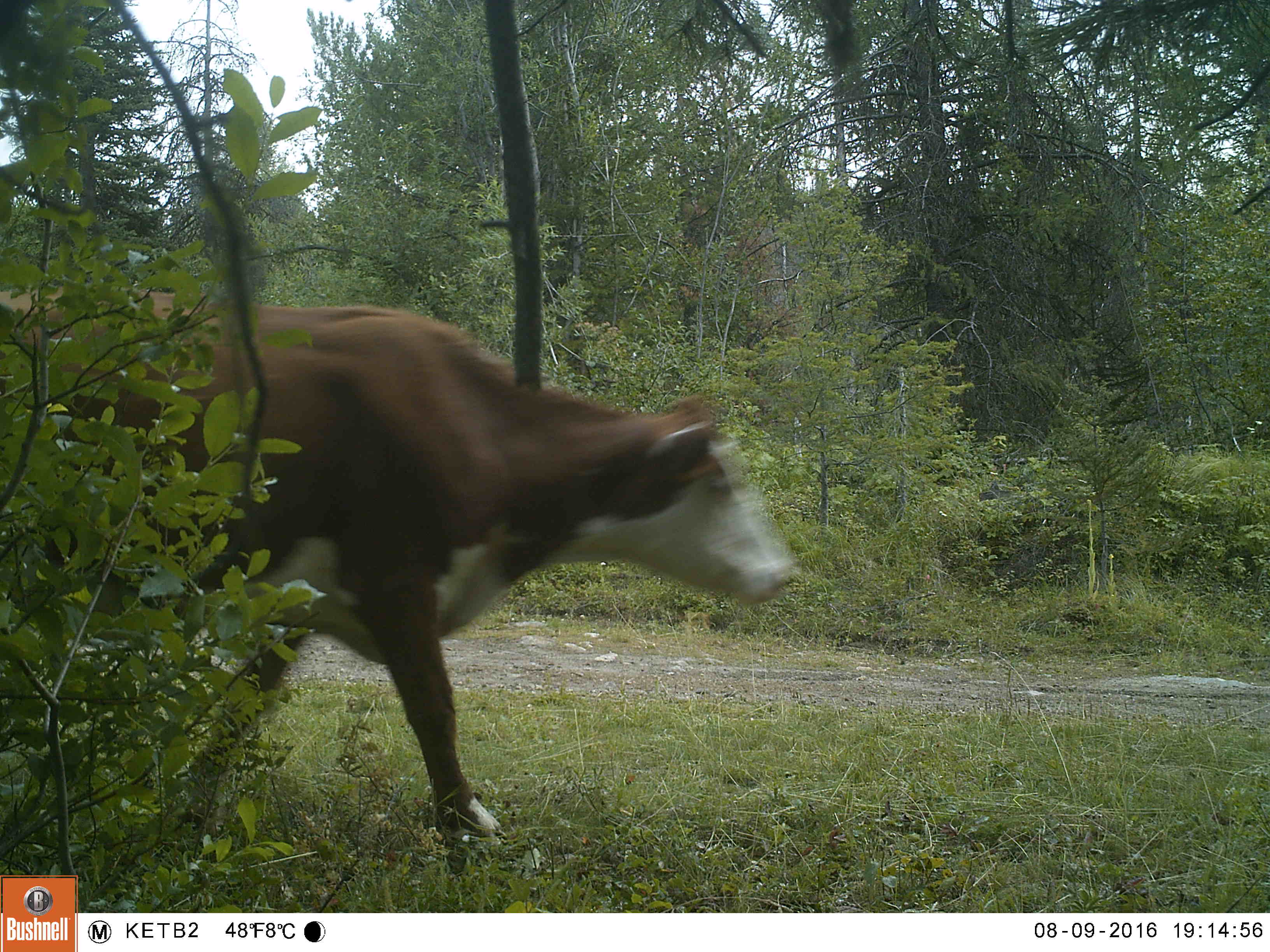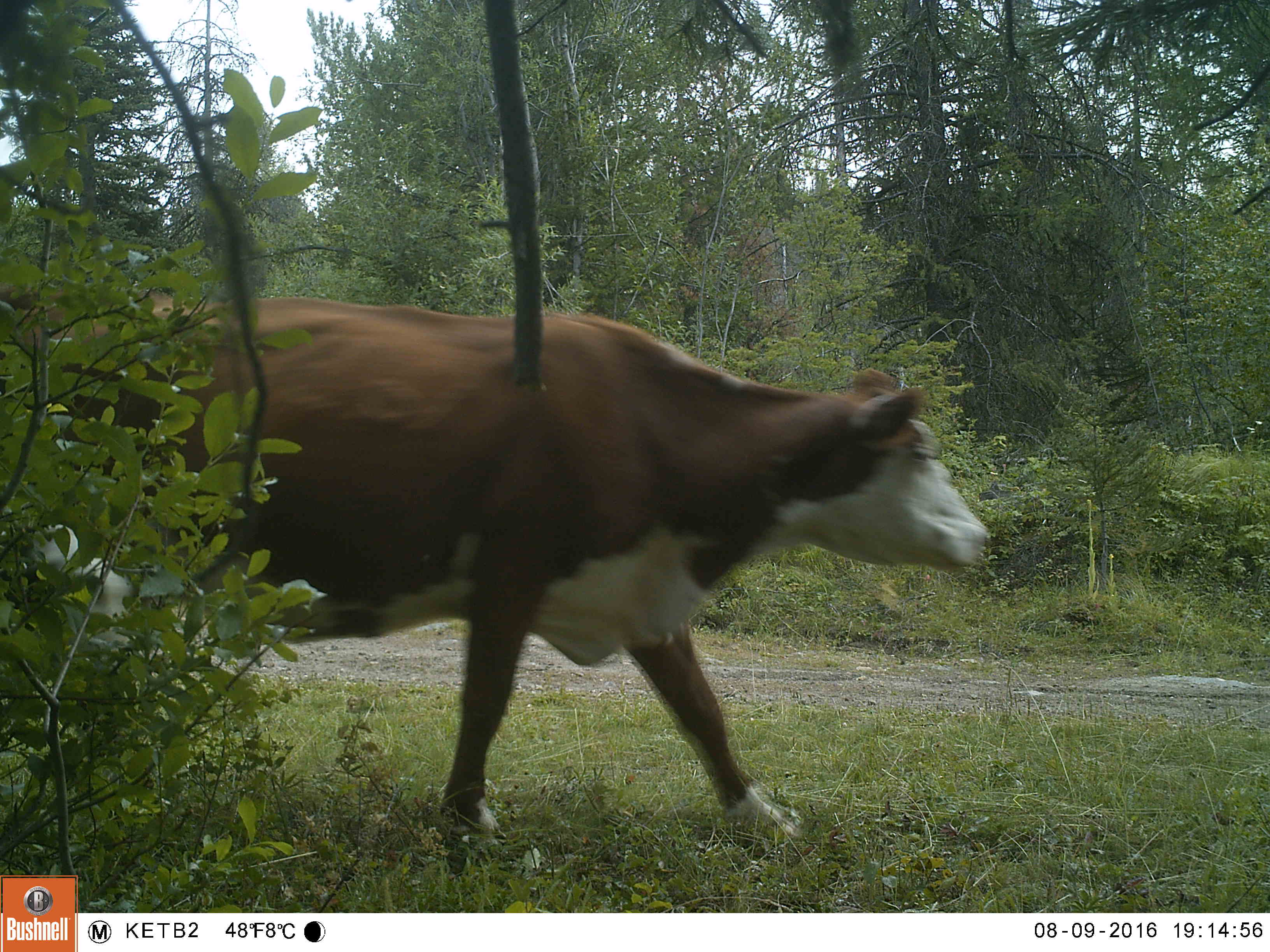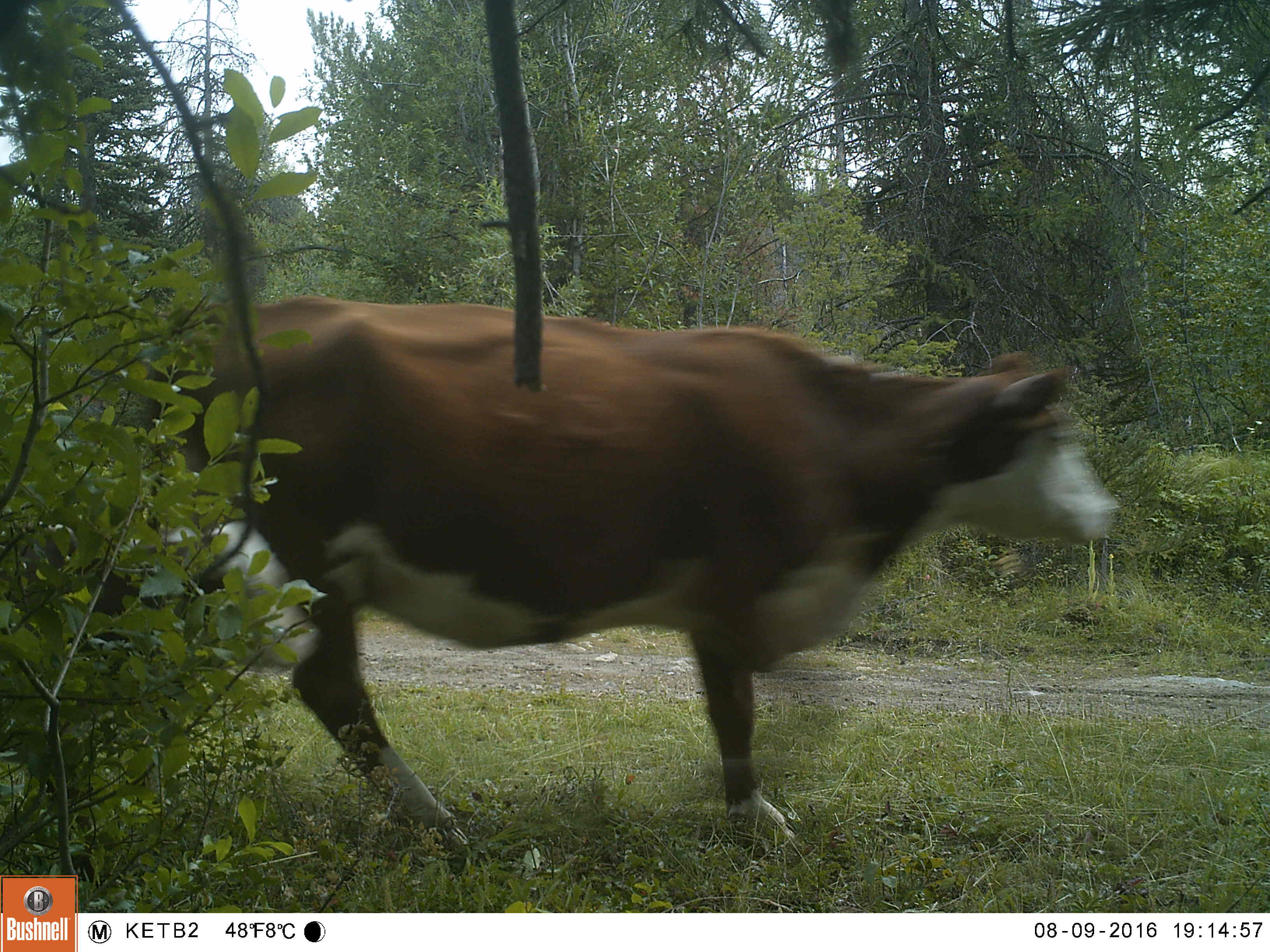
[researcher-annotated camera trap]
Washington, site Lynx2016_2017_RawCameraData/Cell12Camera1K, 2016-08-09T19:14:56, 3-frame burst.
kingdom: Animalia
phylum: Chordata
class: Mammalia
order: Artiodactyla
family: Bovidae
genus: Bos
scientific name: Bos taurus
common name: domestic cattle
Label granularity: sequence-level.